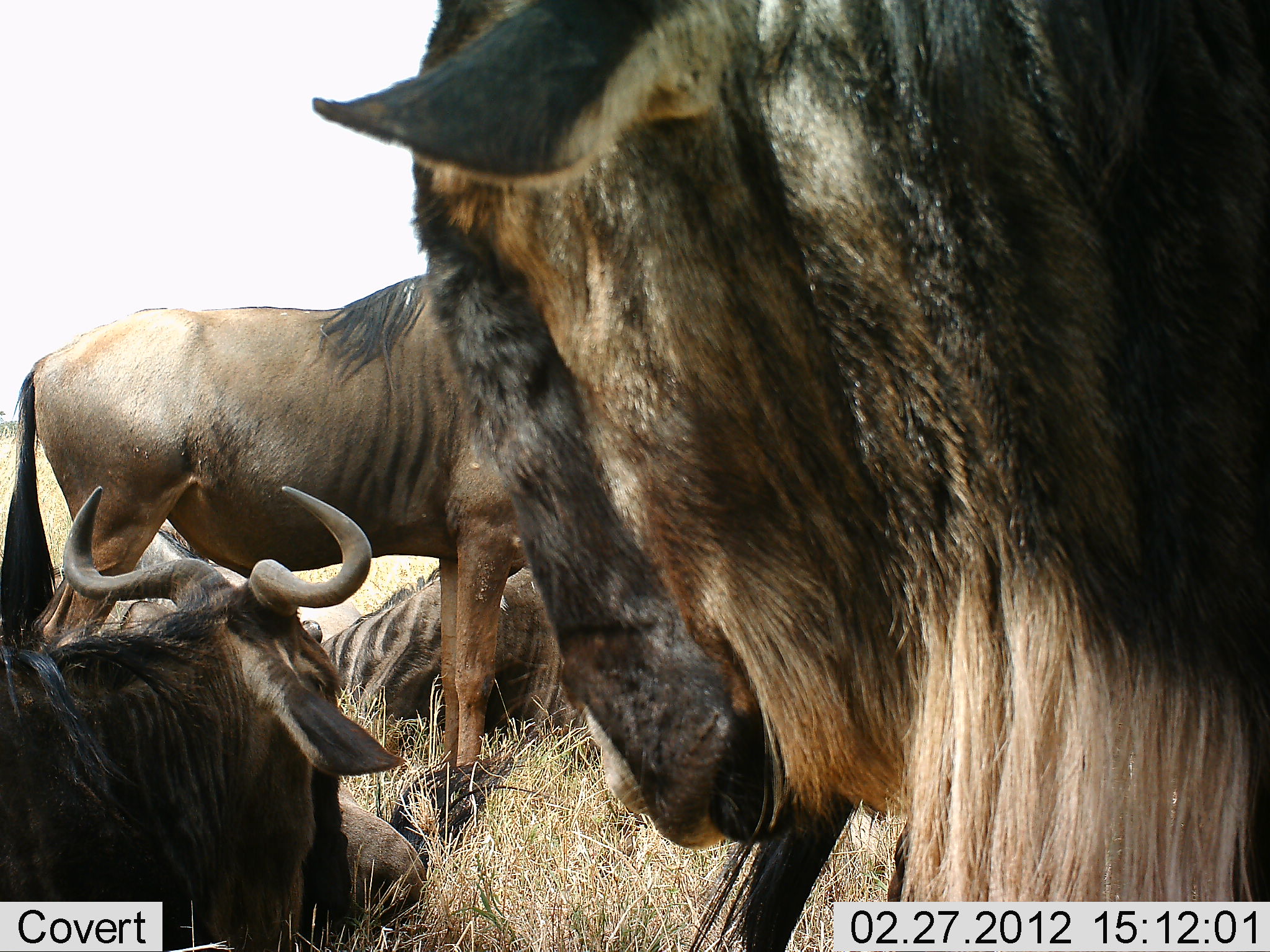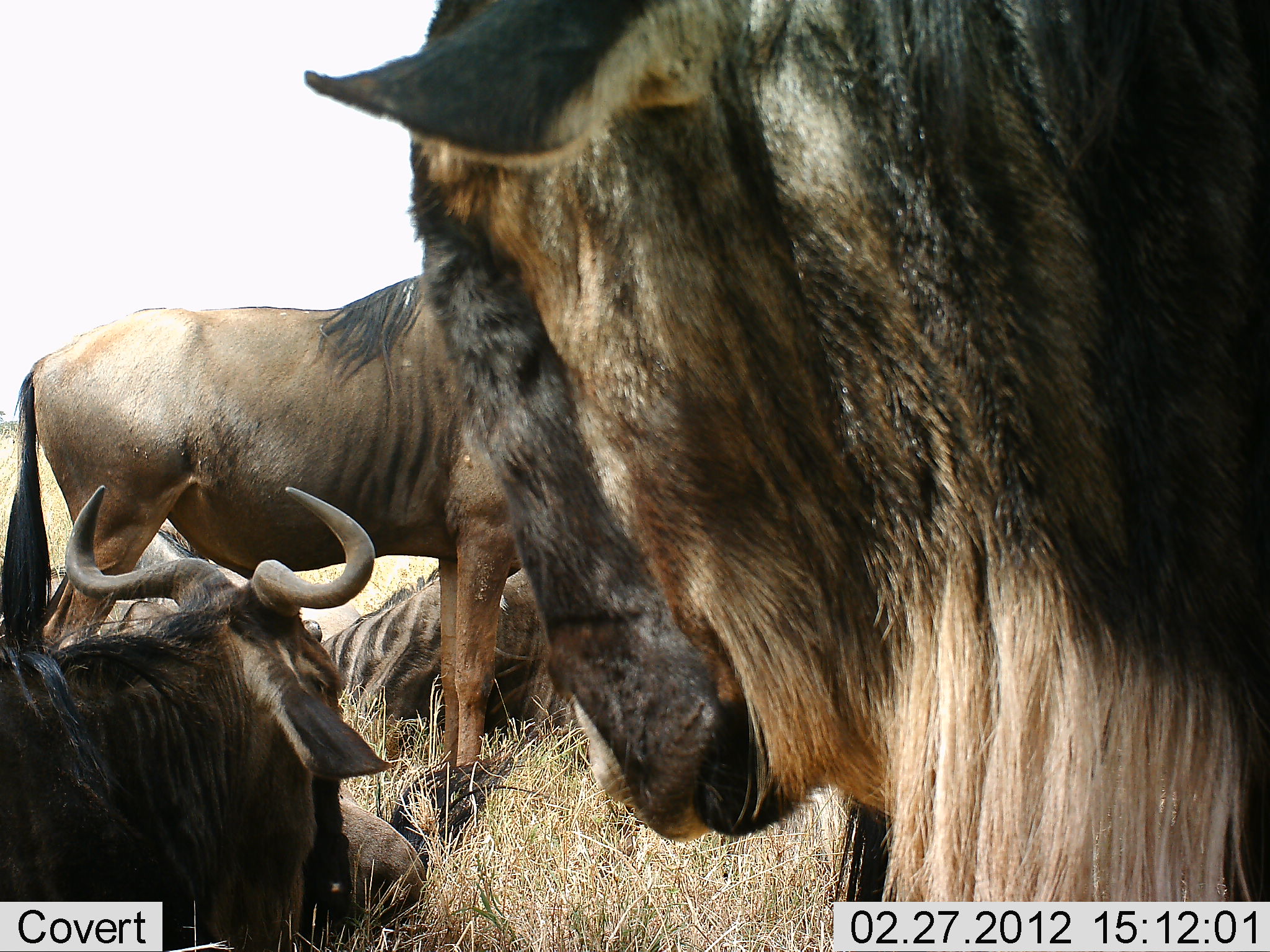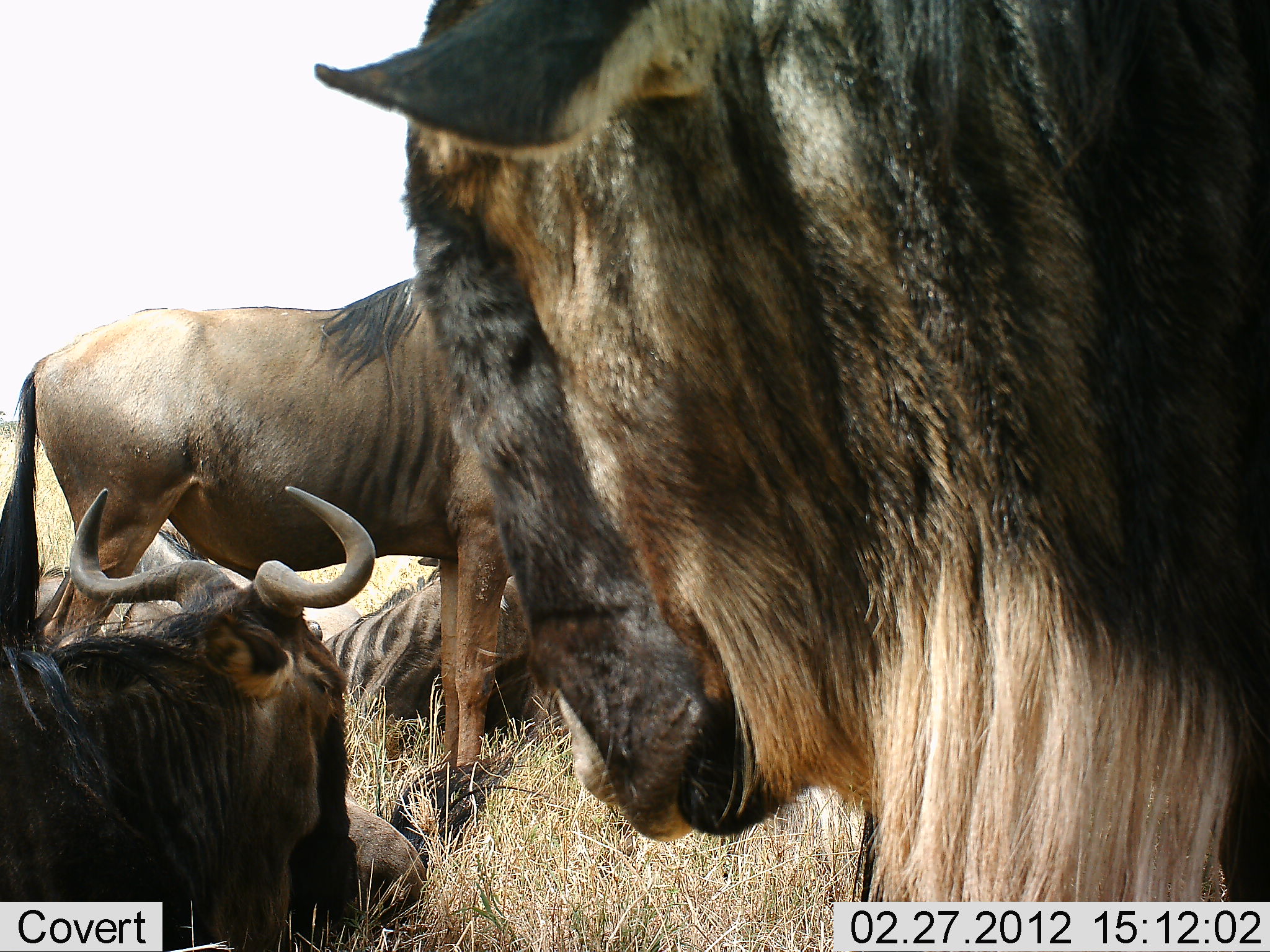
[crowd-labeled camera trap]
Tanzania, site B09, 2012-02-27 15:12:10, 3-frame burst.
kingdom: Animalia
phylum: Chordata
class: Mammalia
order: Artiodactyla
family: Bovidae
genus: Connochaetes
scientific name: Connochaetes taurinus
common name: blue wildebeest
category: wildebeest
Wildebeest (blue wildebeest) (Connochaetes taurinus), count 4. Behavior (volunteer vote fractions): standing 71%, resting 96%, moving 0%, interacting 8%. Young present (vote fraction): 8%. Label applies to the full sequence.